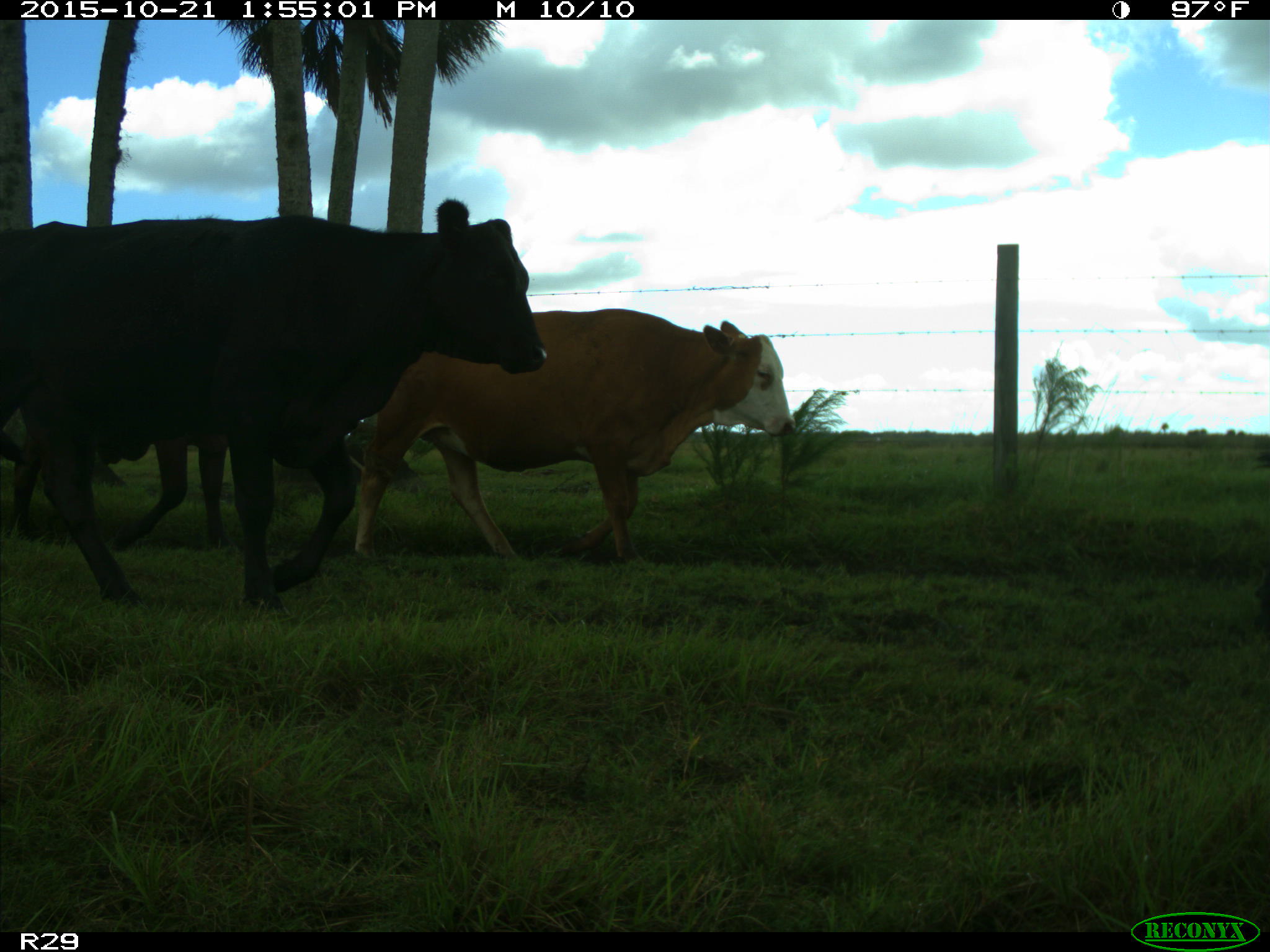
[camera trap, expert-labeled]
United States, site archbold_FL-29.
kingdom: Animalia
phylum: Chordata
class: Mammalia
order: Artiodactyla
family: Bovidae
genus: Bos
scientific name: Bos taurus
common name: domestic cow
Bos taurus (domestic cow).